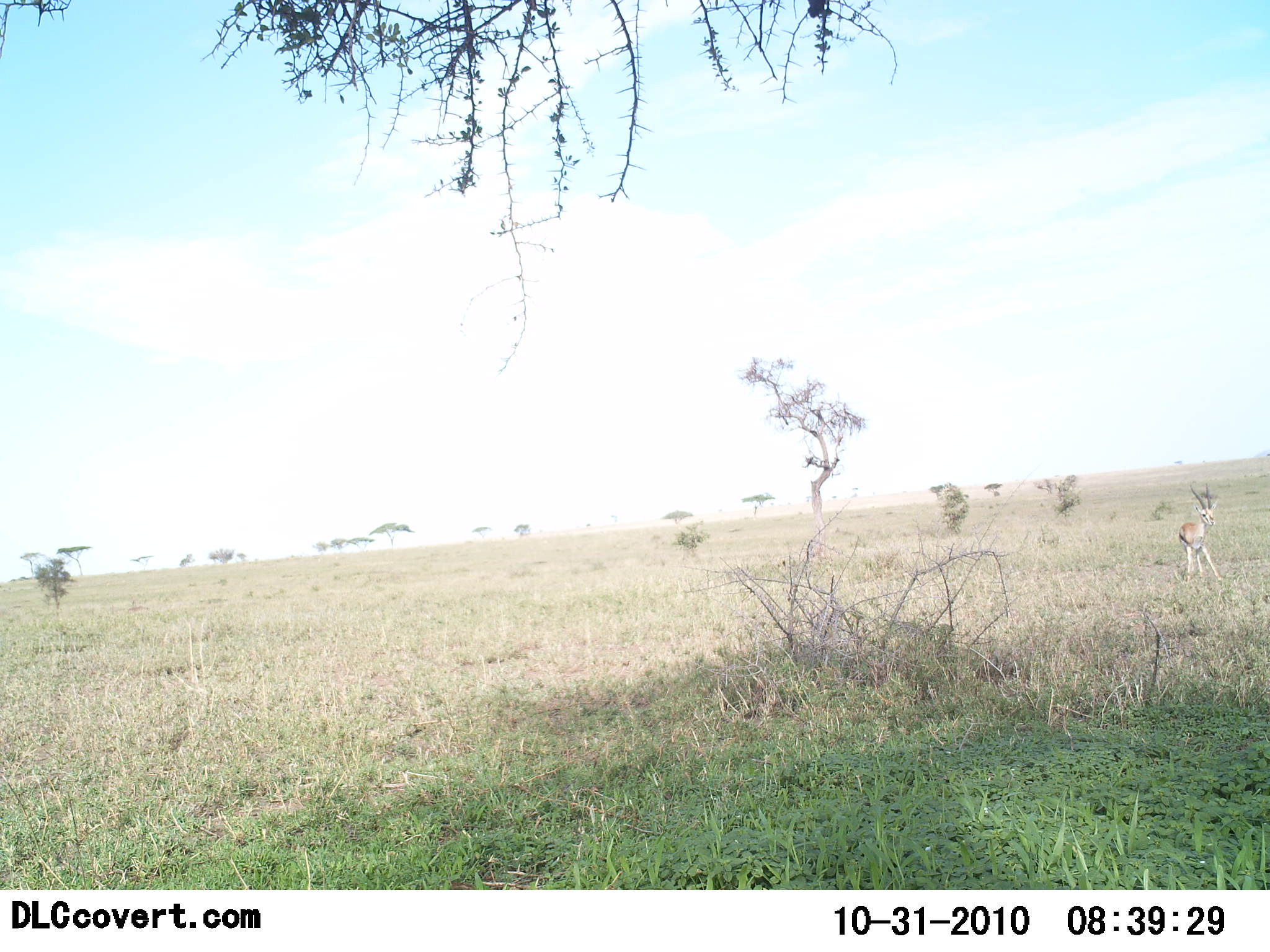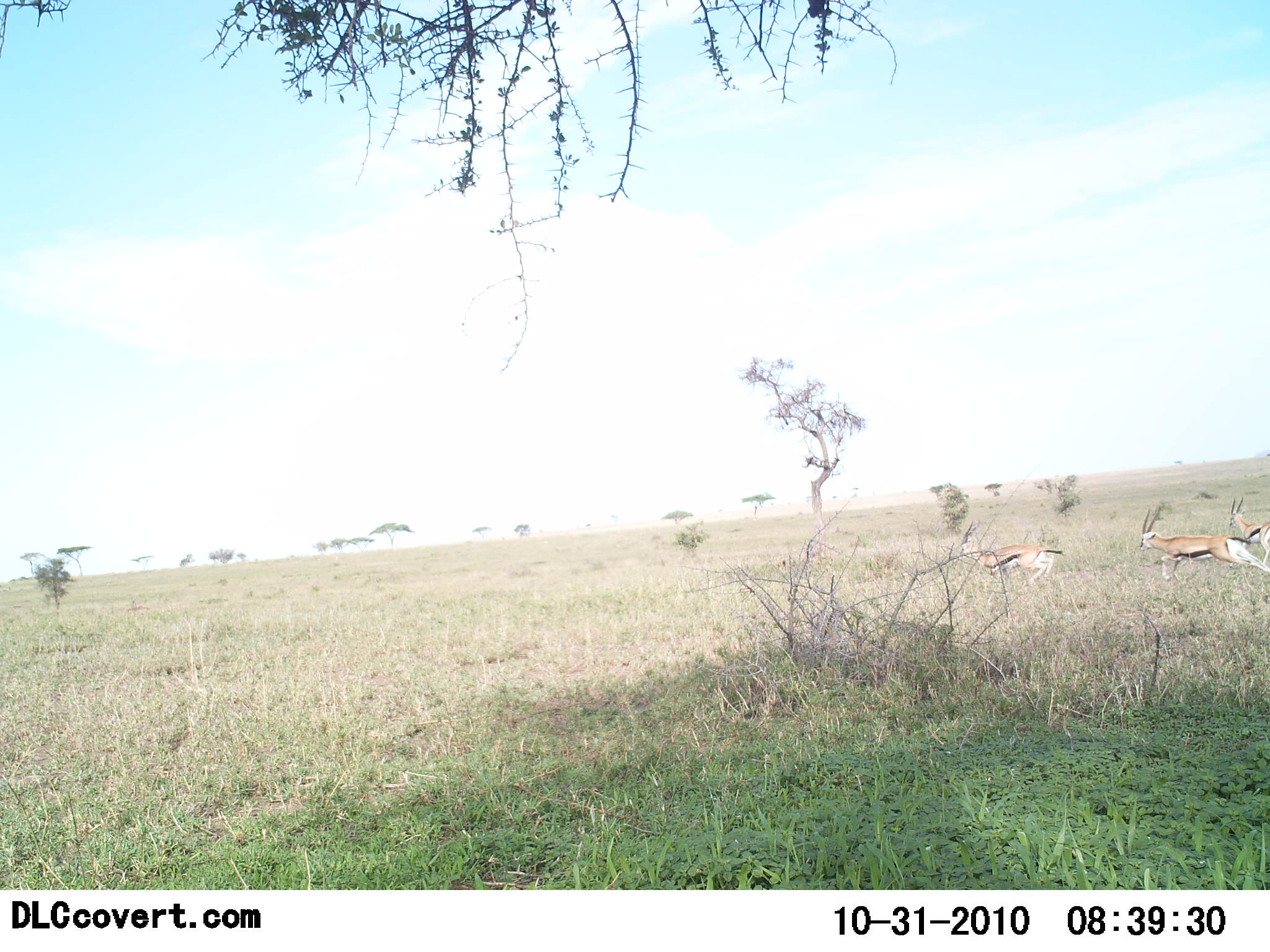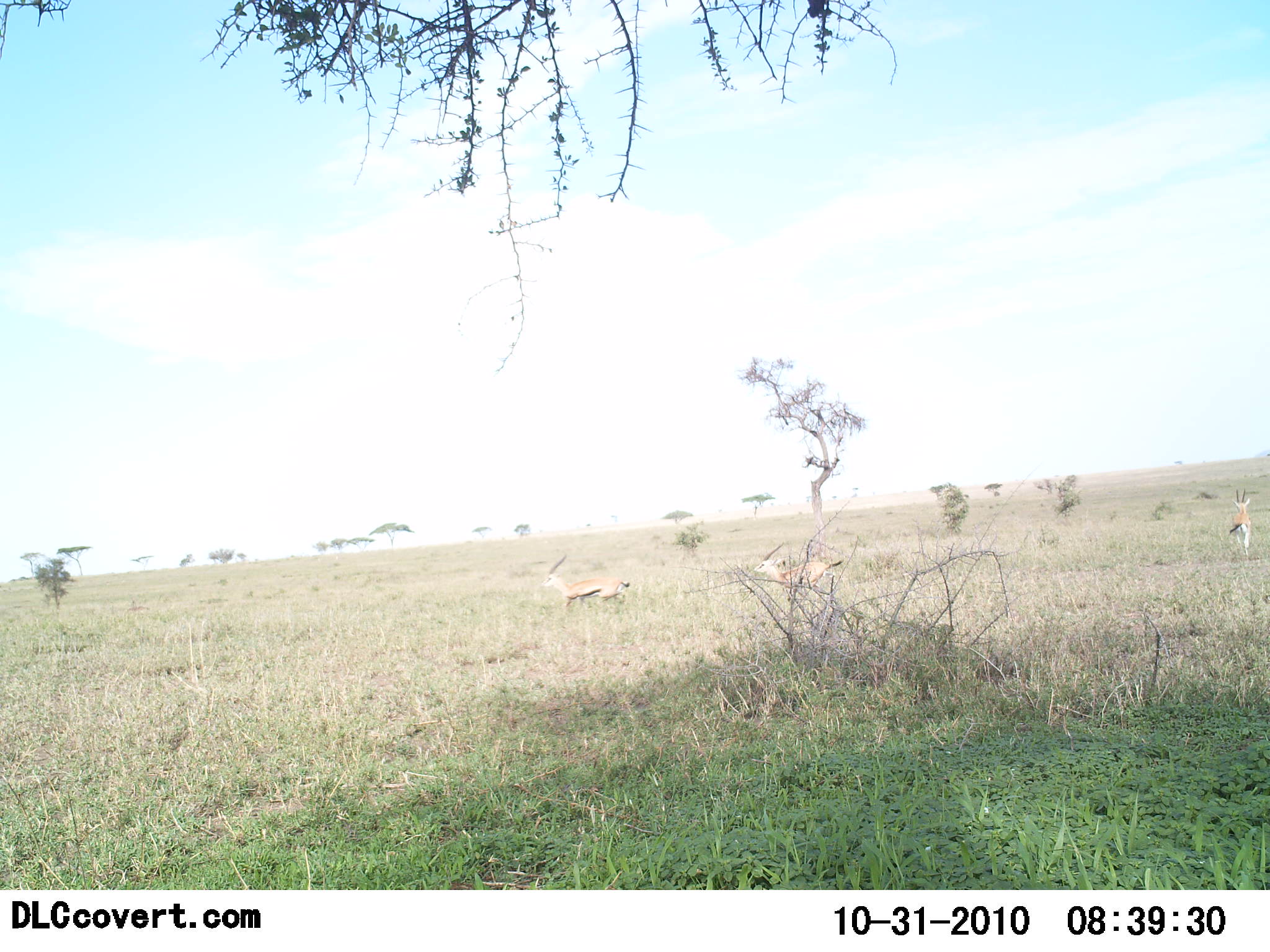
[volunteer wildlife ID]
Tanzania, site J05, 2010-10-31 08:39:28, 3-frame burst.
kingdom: Animalia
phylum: Chordata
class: Mammalia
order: Artiodactyla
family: Bovidae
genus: Eudorcas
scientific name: Eudorcas thomsonii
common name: thomson's gazelle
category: gazellethomsons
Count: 3.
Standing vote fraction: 21%.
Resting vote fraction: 7%.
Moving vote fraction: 93%.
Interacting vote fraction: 0%.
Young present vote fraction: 0%.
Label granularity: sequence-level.